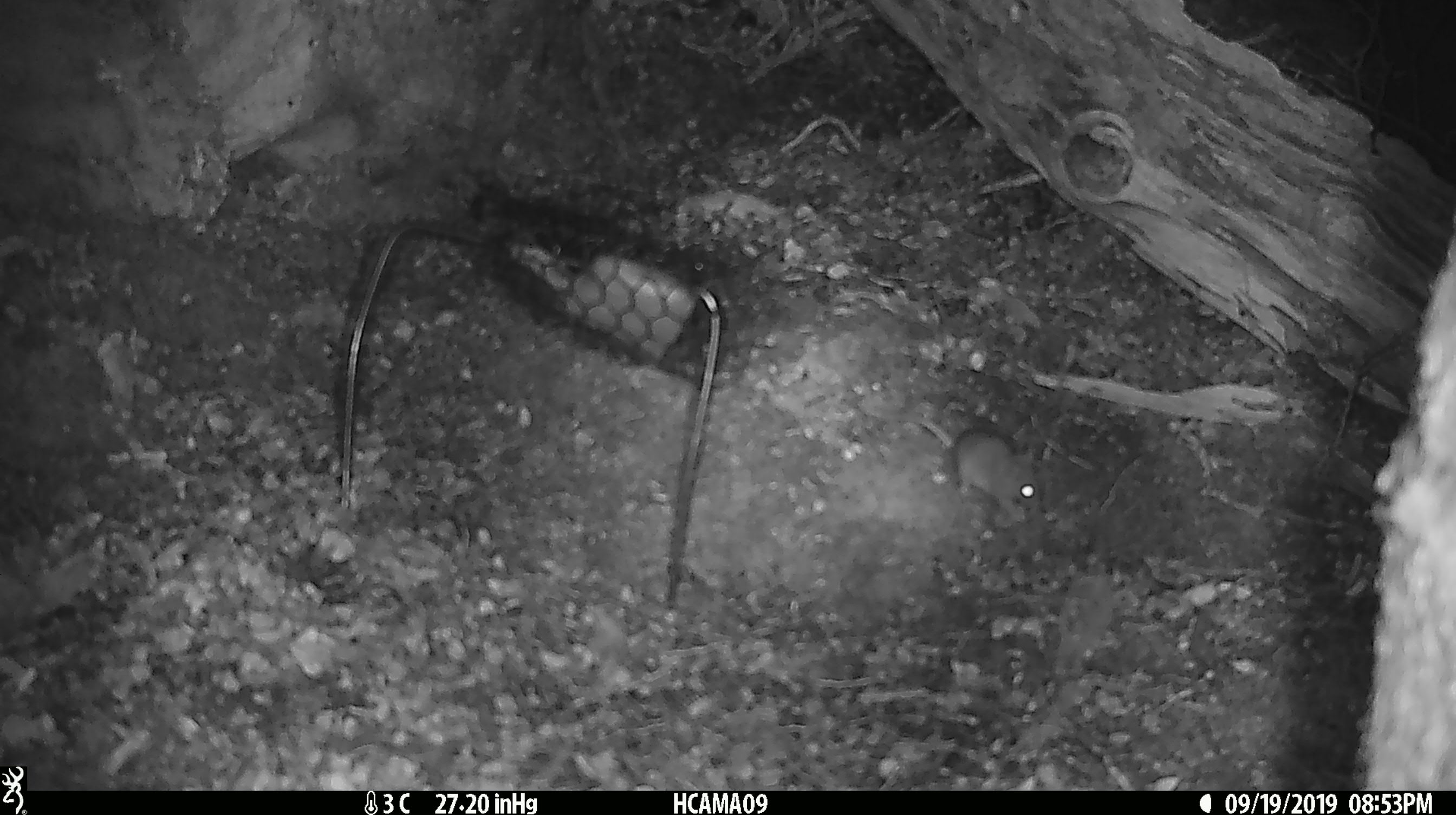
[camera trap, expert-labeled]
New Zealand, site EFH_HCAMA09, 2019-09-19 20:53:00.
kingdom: Animalia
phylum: Chordata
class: Mammalia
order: Rodentia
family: Muridae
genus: Mus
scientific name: Mus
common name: mouse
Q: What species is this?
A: Mouse (Mus).